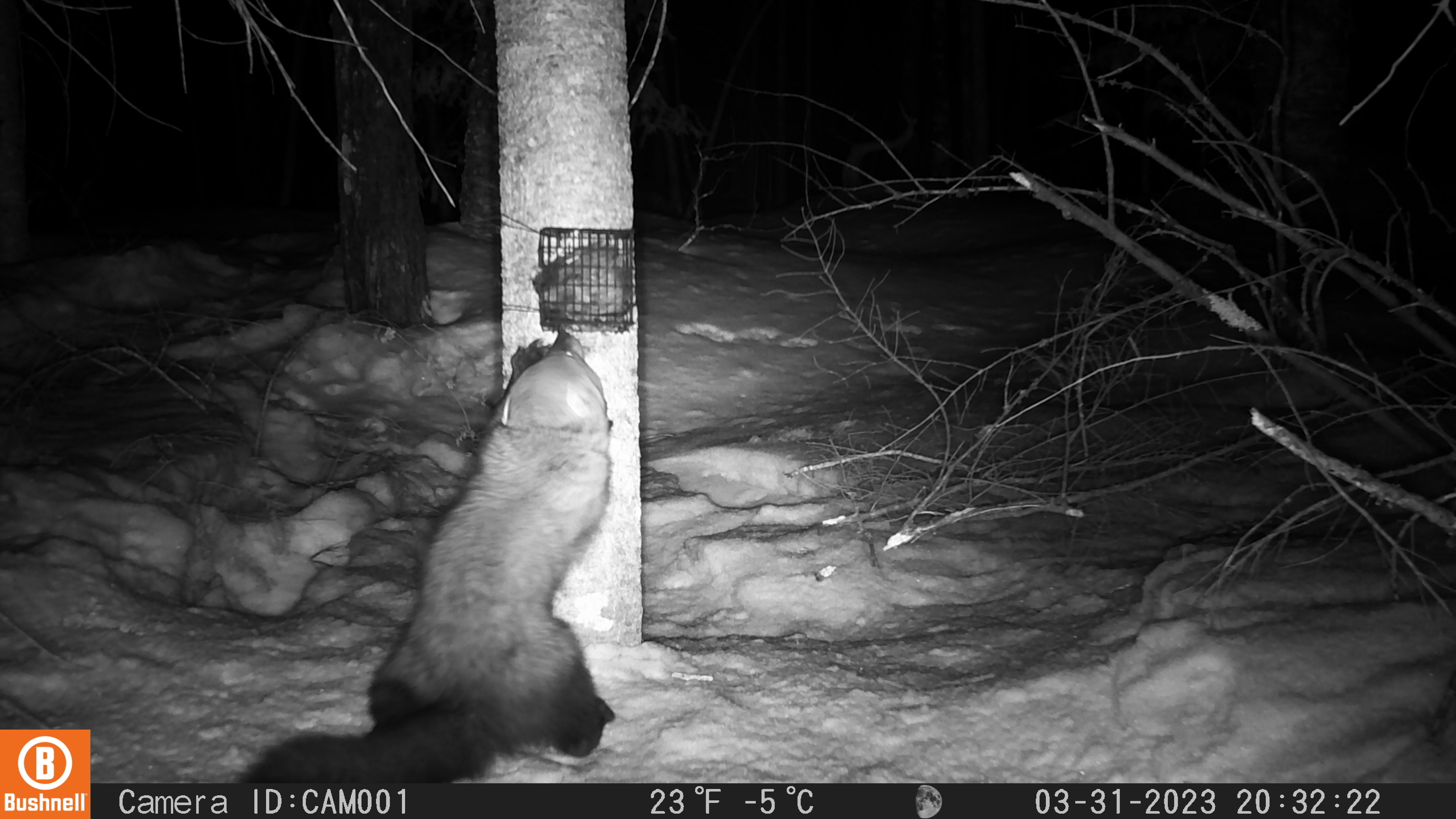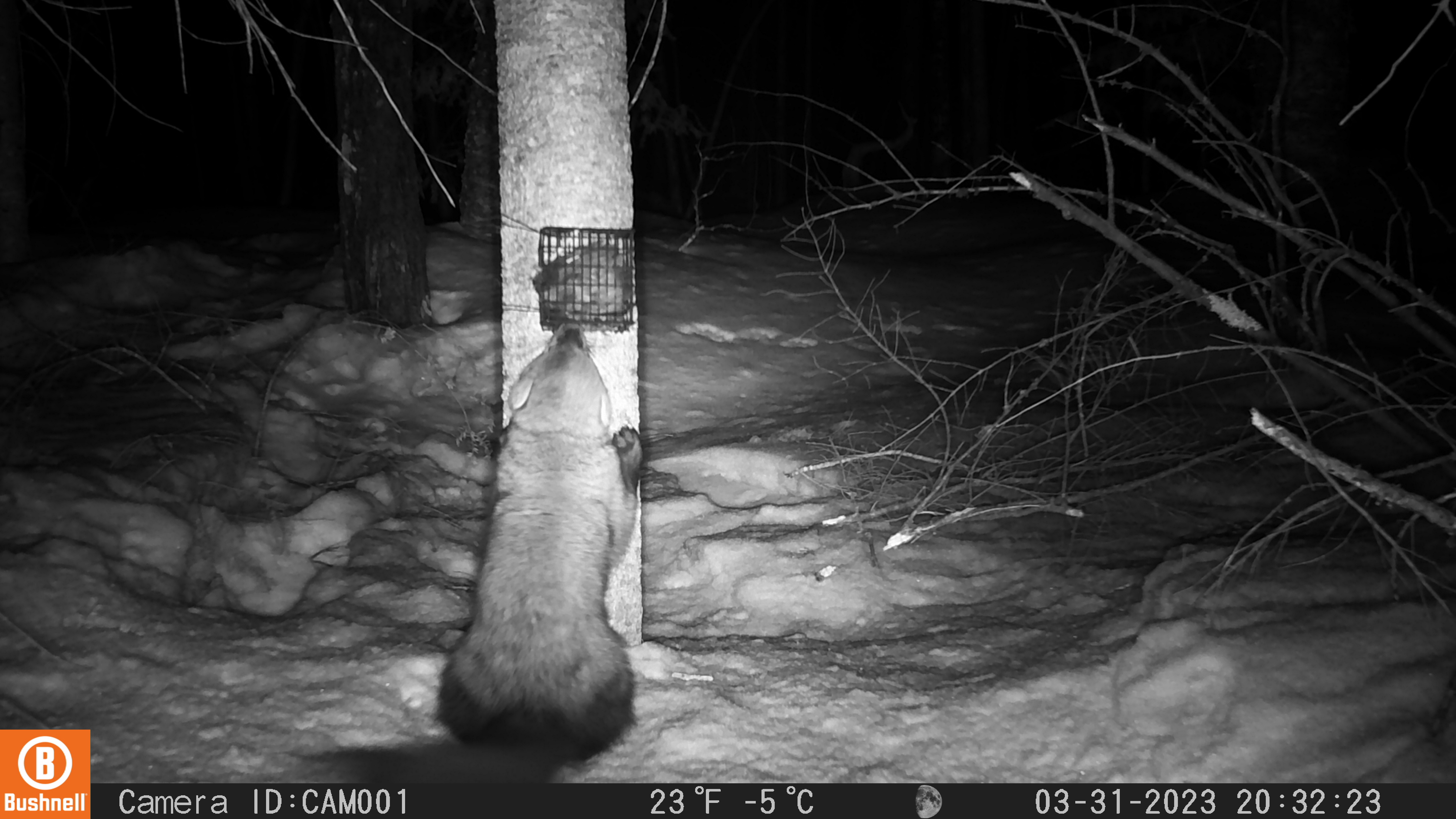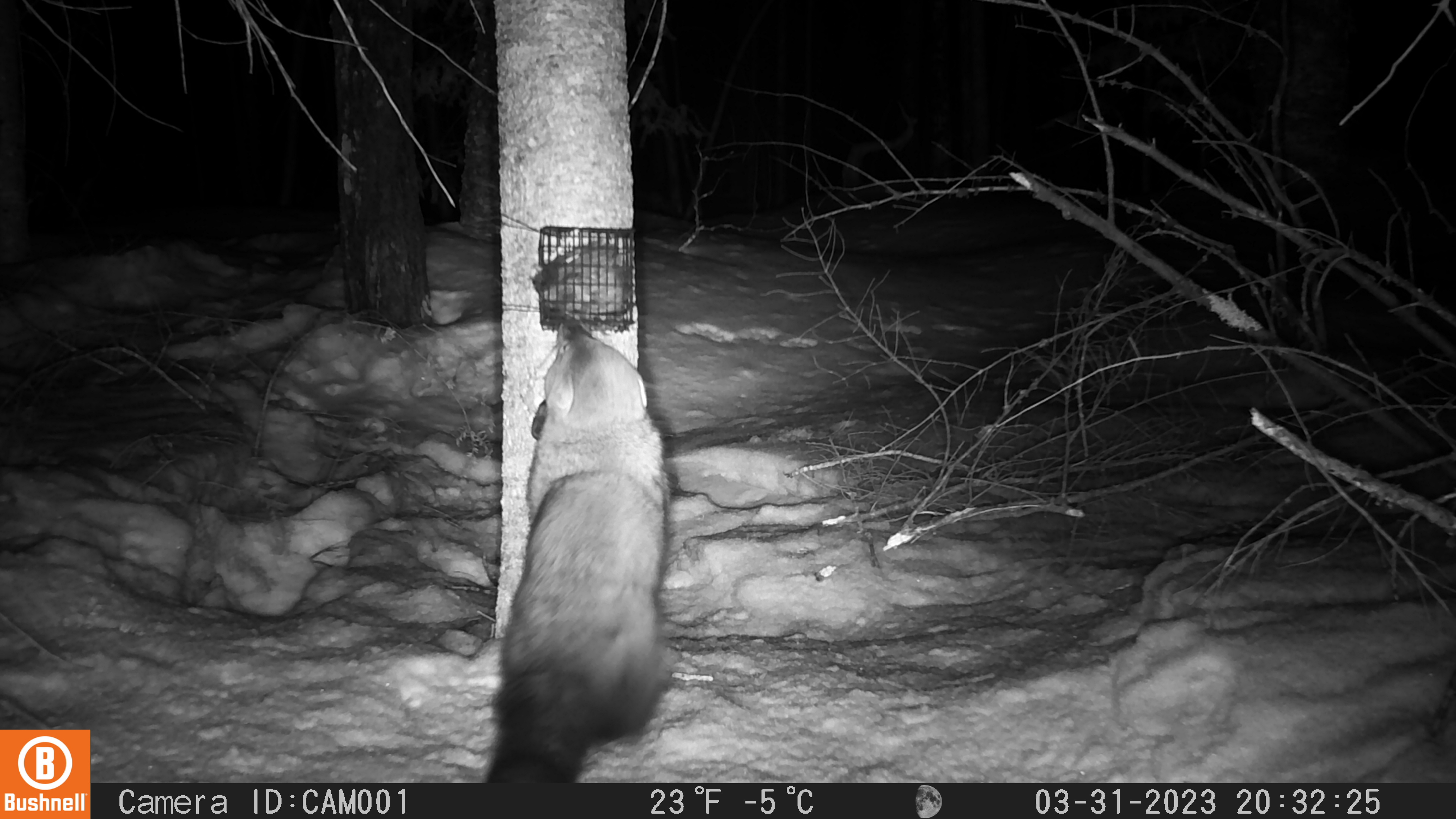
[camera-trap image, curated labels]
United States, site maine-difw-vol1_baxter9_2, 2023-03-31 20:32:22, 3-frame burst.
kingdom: Animalia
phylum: Chordata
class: Mammalia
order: Carnivora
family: Mustelidae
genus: Pekania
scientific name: Pekania pennanti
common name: fisher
Fisher (Pekania pennanti).